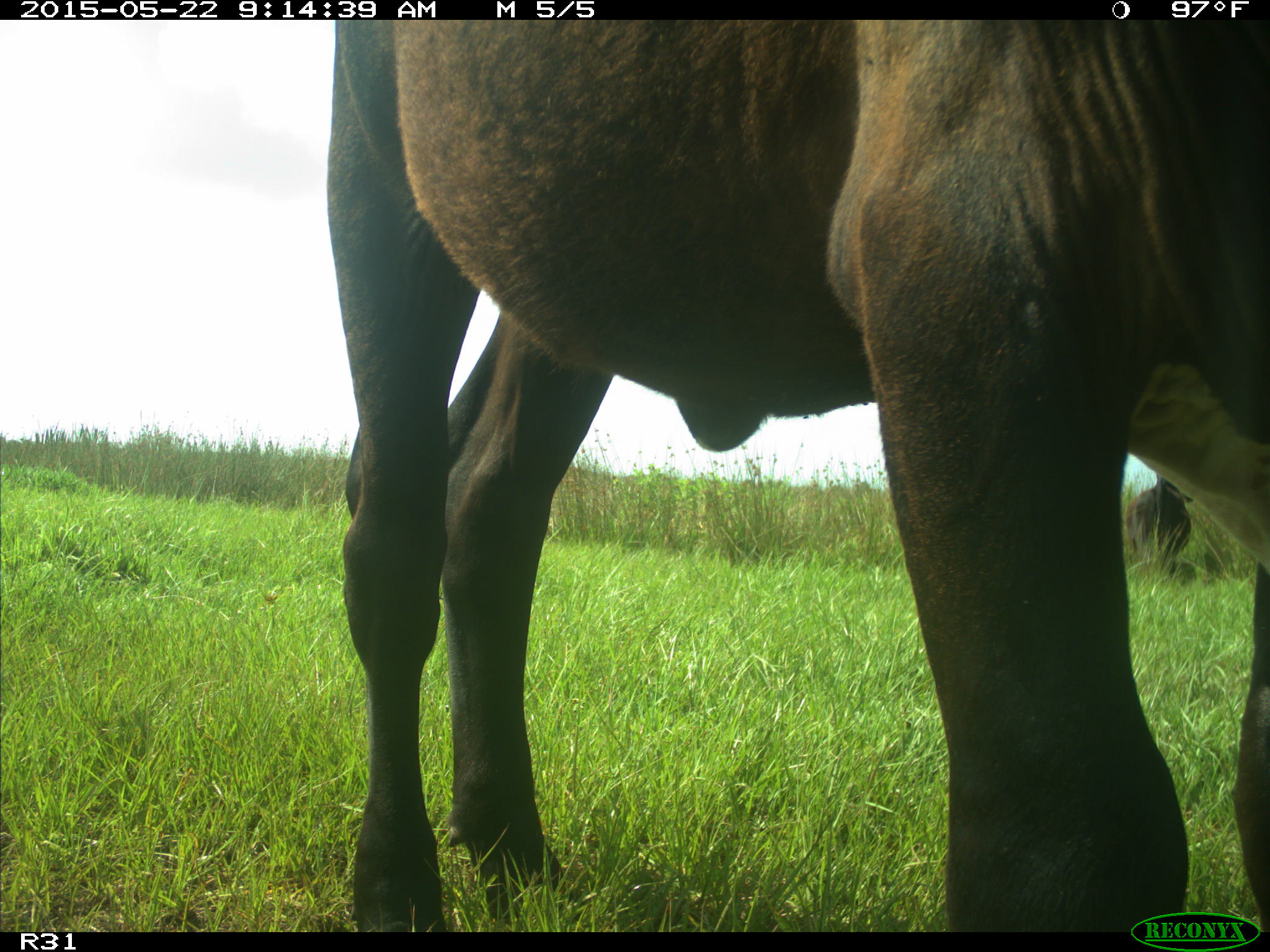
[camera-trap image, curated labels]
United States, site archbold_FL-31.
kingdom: Animalia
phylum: Chordata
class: Mammalia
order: Artiodactyla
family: Bovidae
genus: Bos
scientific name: Bos taurus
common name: domestic cow